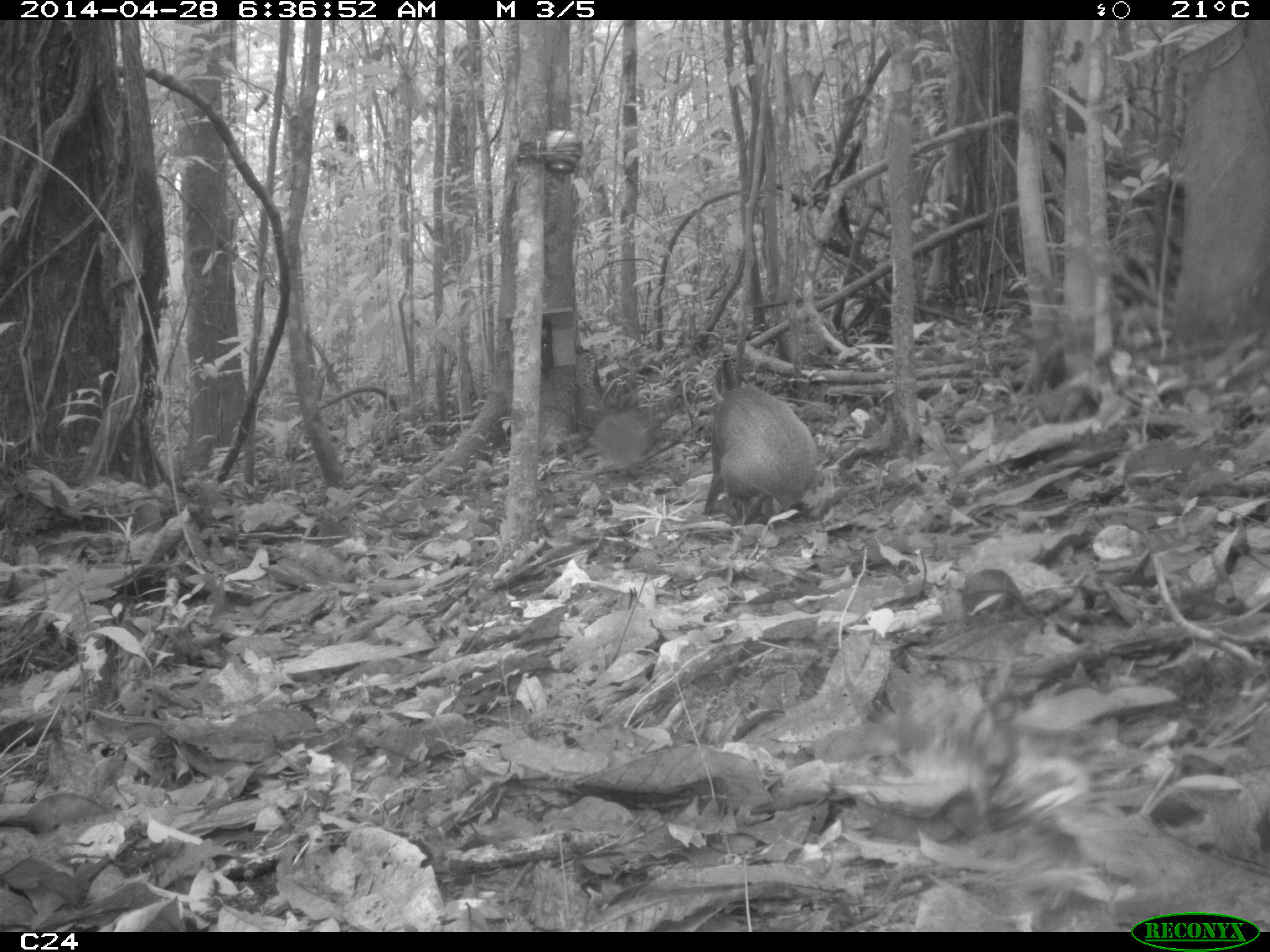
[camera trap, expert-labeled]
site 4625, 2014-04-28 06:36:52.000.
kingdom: Animalia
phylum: Chordata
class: Mammalia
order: Rodentia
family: Dasyproctidae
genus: Dasyprocta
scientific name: Dasyprocta leporina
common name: red-rumped agouti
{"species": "Dasyprocta leporina (red-rumped agouti)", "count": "1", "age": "adult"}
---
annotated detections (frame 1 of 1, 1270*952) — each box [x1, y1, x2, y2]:
dasyprocta leporina: [702, 384, 819, 524]